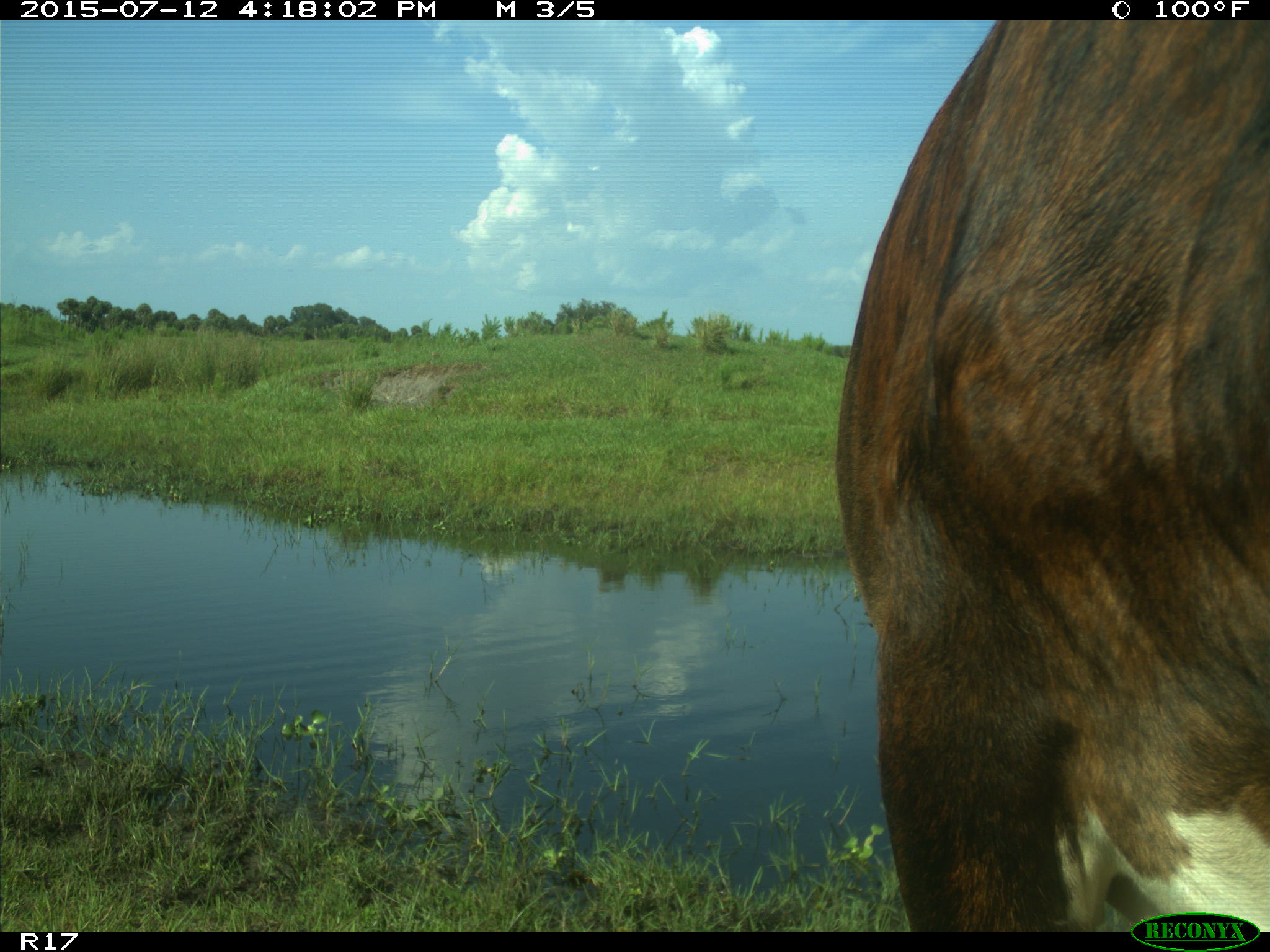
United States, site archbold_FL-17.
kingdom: Animalia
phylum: Chordata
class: Mammalia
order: Artiodactyla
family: Bovidae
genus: Bos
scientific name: Bos taurus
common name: domestic cow